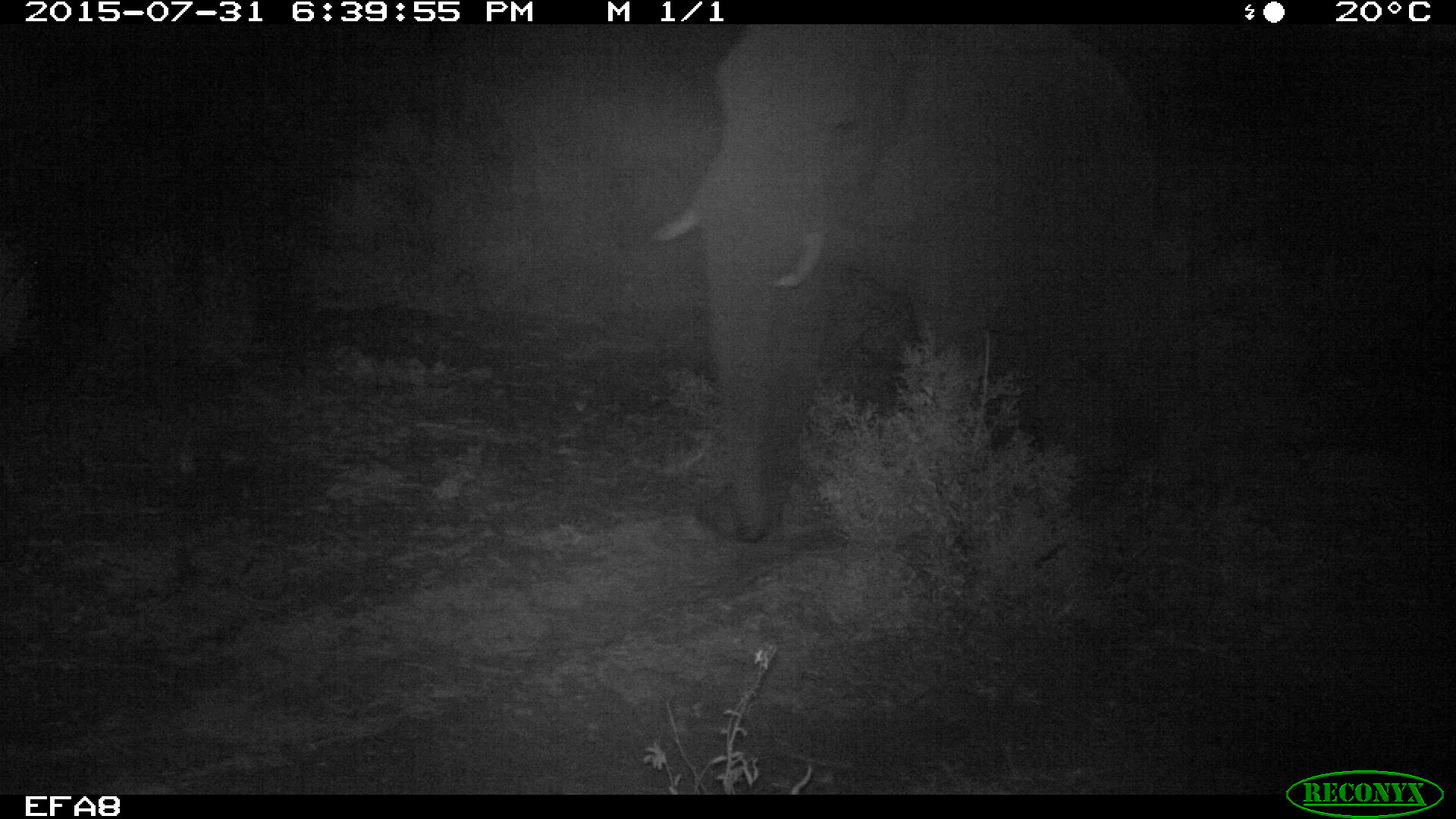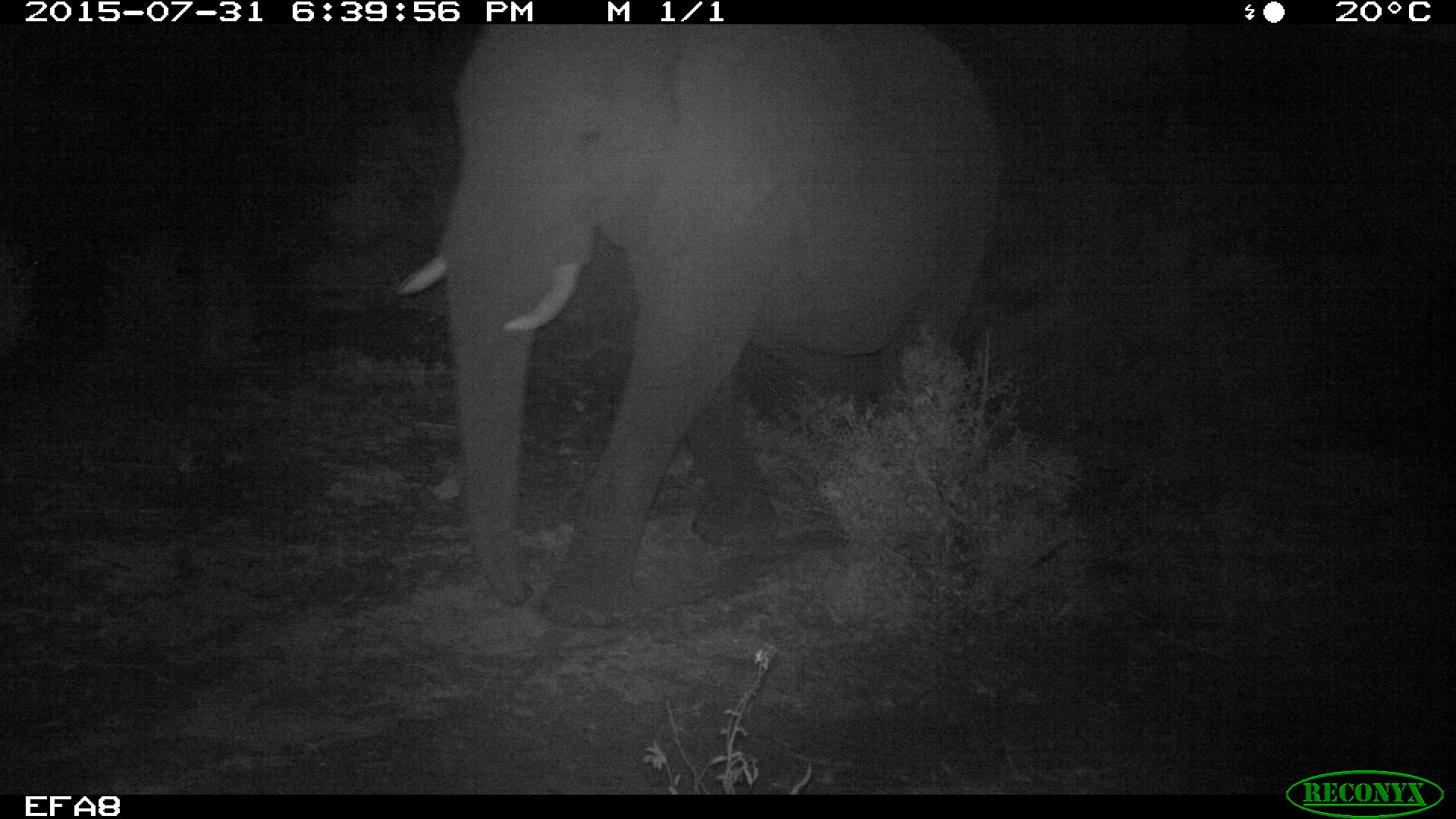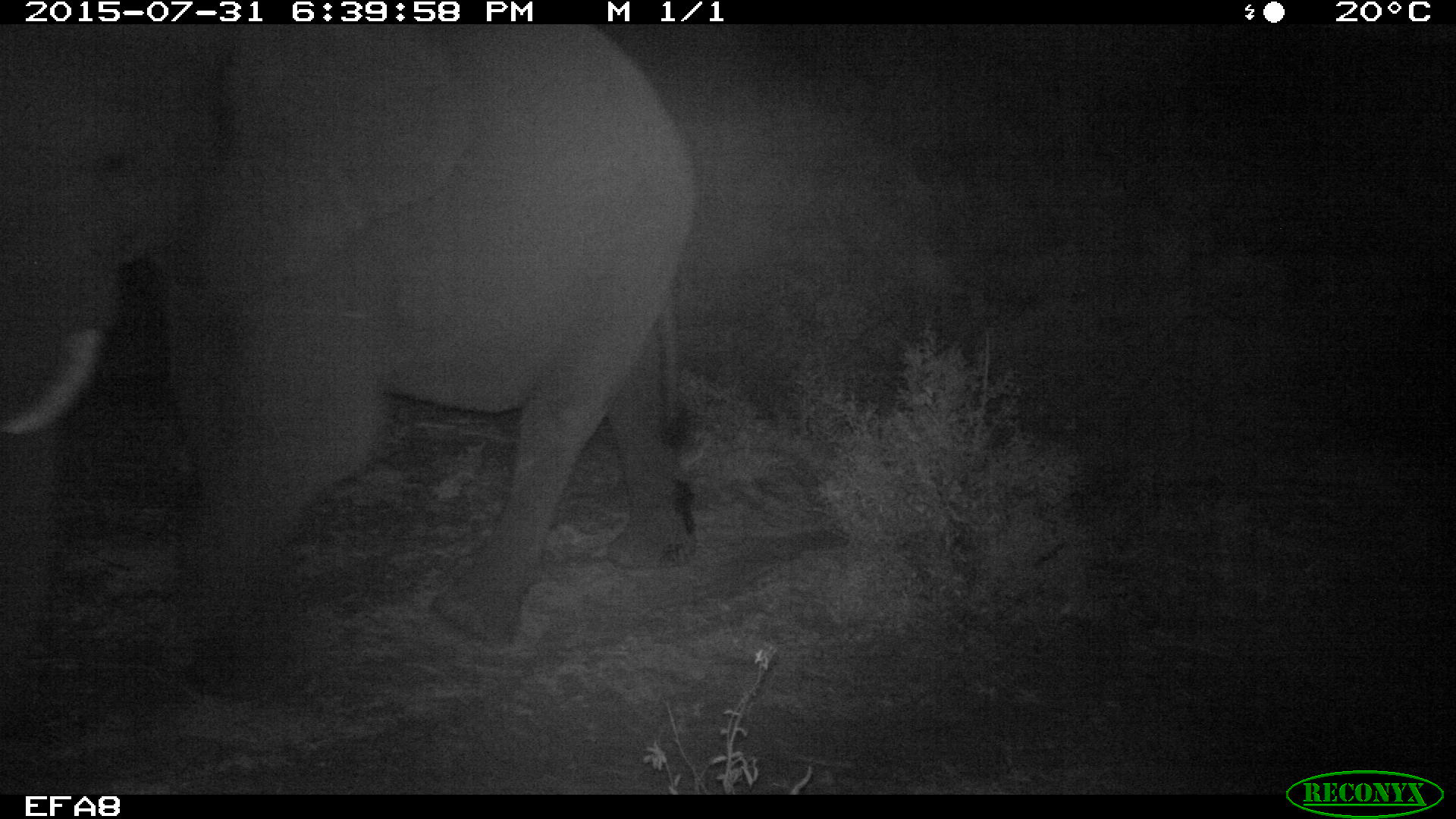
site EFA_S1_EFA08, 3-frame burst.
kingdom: Animalia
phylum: Chordata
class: Mammalia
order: Proboscidea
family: Elephantidae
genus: Loxodonta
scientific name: Loxodonta africana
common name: african bush elephant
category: elephant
Elephant (african bush elephant) (Loxodonta africana), count 1. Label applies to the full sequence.